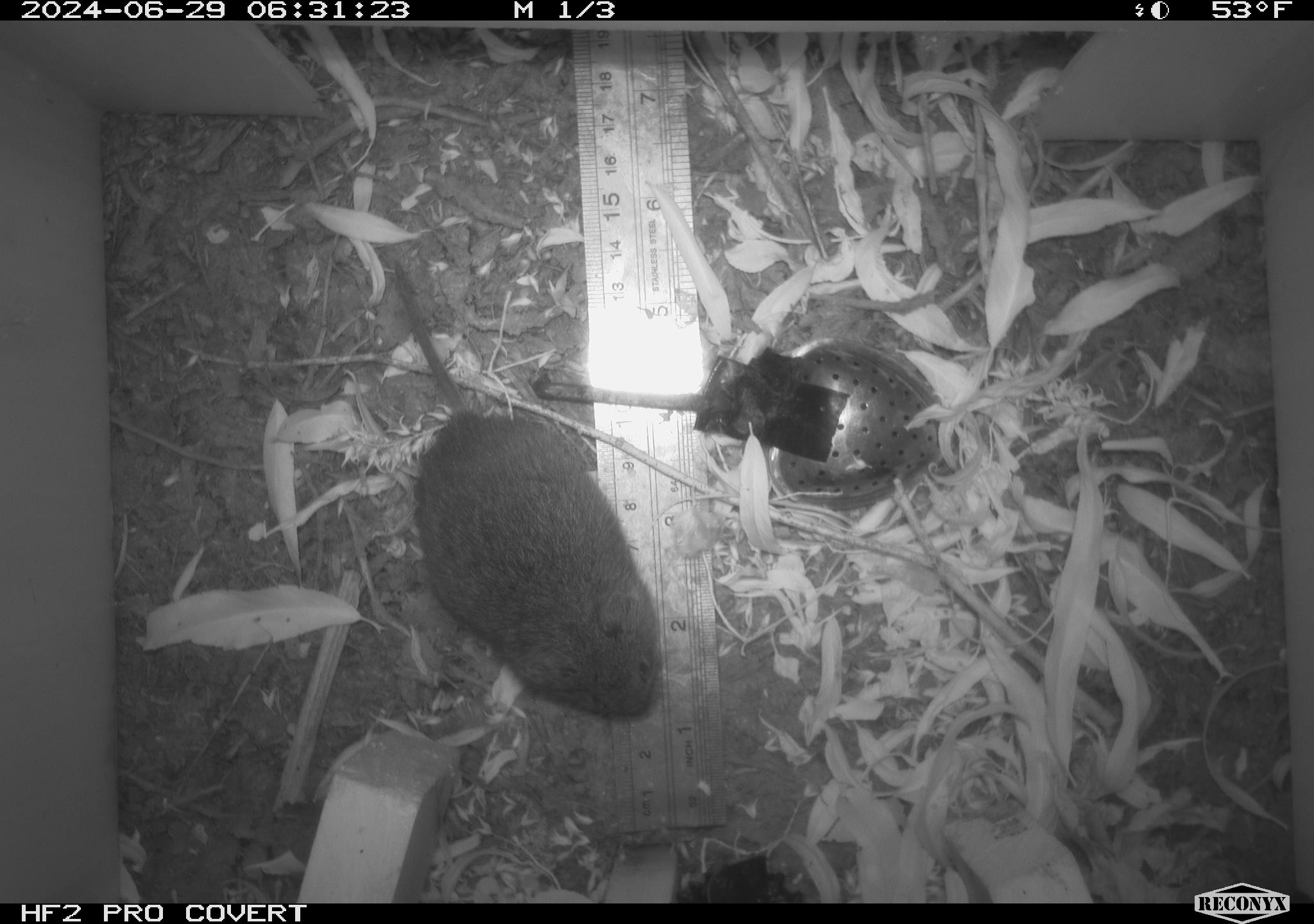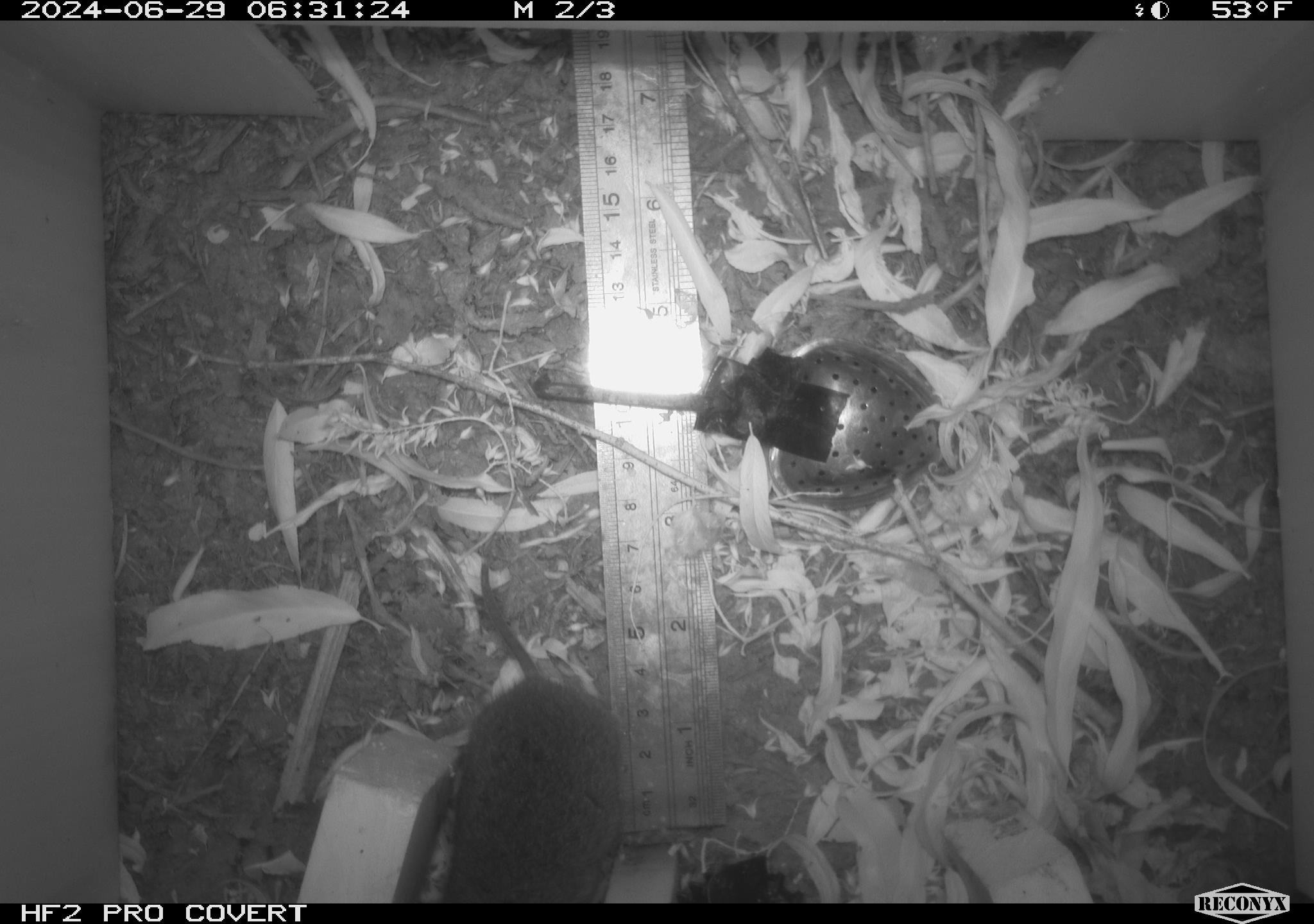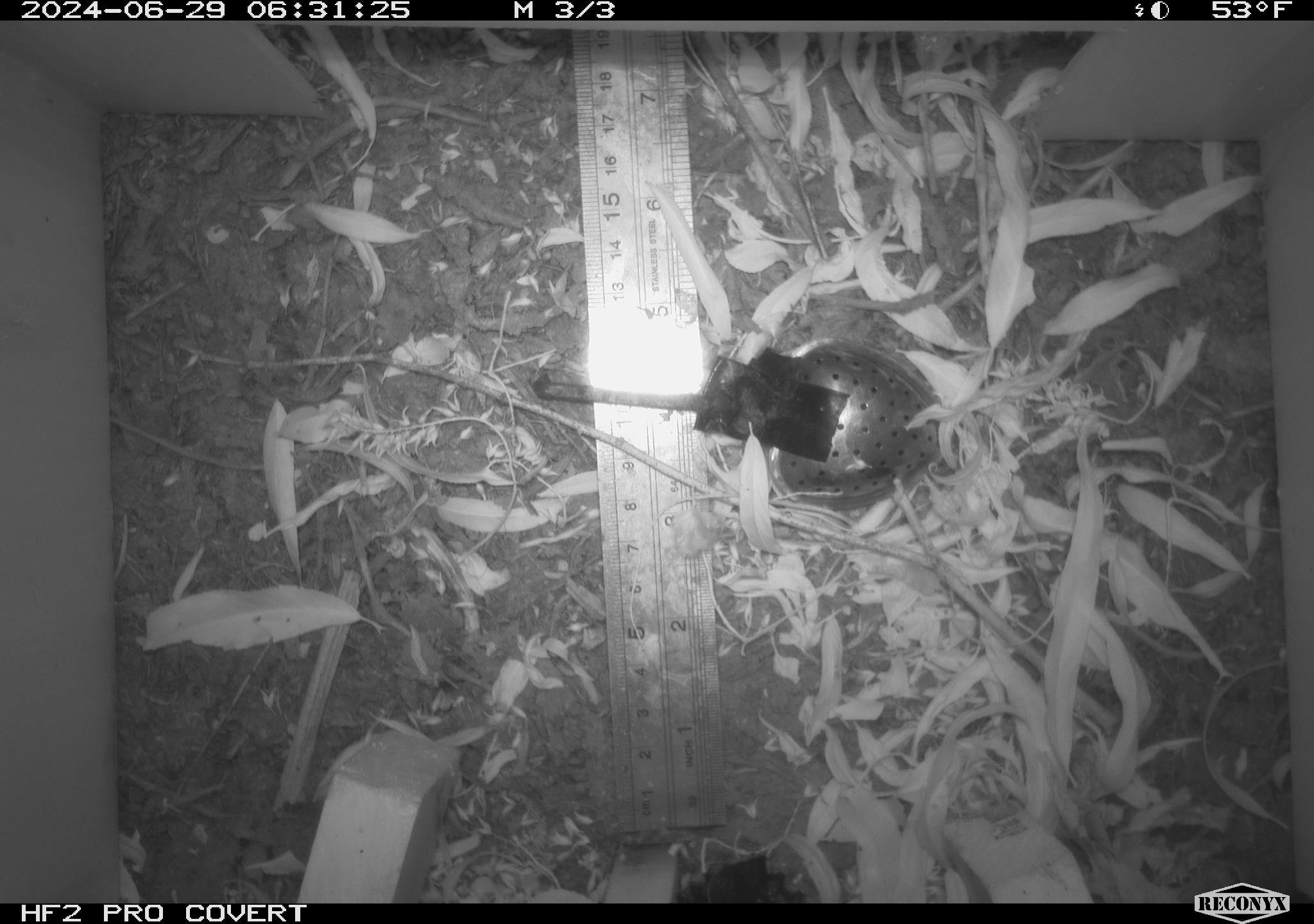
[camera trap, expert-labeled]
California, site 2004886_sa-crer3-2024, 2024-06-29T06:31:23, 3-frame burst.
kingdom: Animalia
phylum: Chordata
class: Mammalia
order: Rodentia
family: Cricetidae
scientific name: Arvicolinae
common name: voles, lemmings, and muskrats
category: arvicolinae subfamily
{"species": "arvicolinae subfamily (voles, lemmings, and muskrats) (Arvicolinae)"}